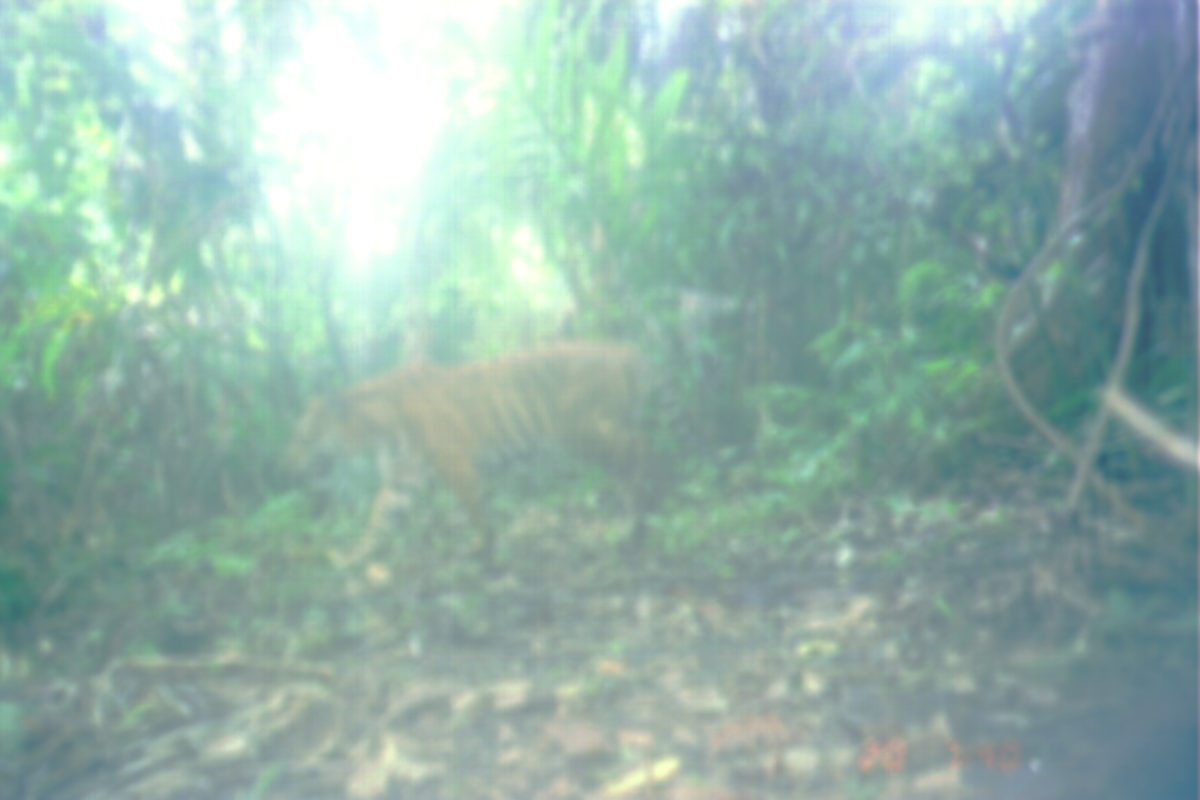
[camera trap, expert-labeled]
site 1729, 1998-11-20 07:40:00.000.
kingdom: Animalia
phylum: Chordata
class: Mammalia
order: Carnivora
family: Felidae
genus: Panthera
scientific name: Panthera tigris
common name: tiger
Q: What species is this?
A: Panthera tigris (tiger).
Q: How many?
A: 1.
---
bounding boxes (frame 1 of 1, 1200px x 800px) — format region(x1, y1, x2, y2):
panthera tigris: region(276, 337, 664, 577)